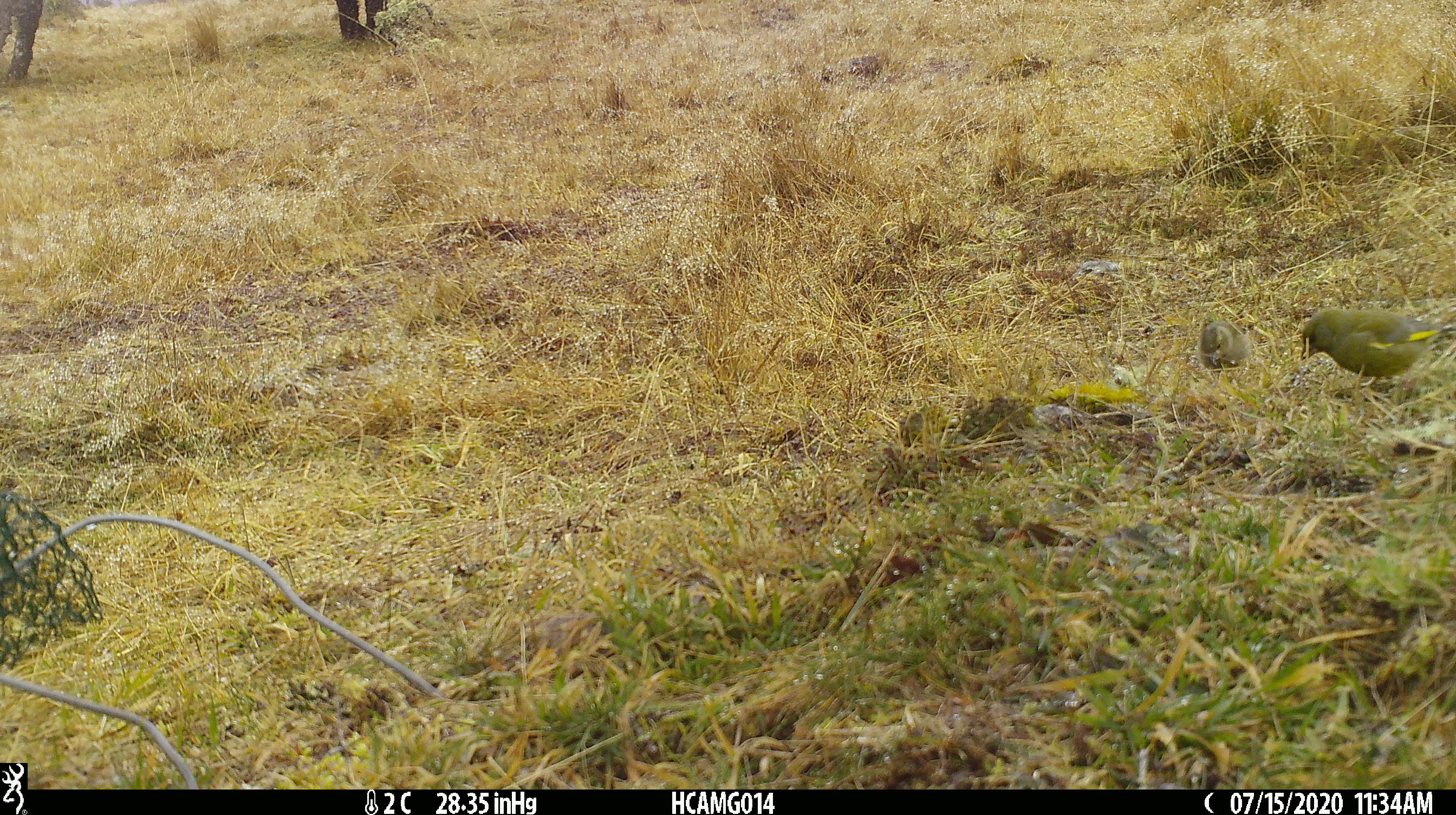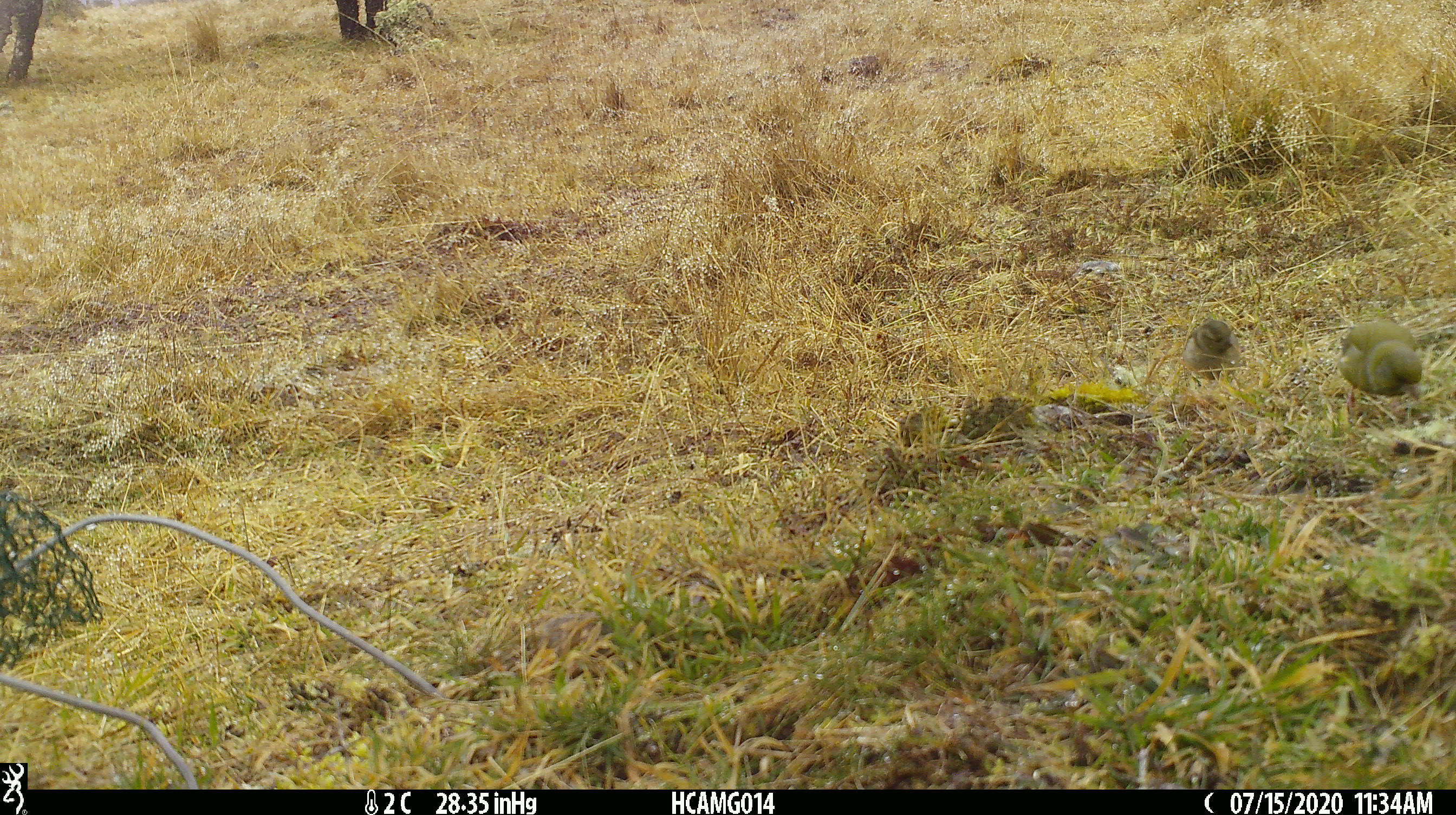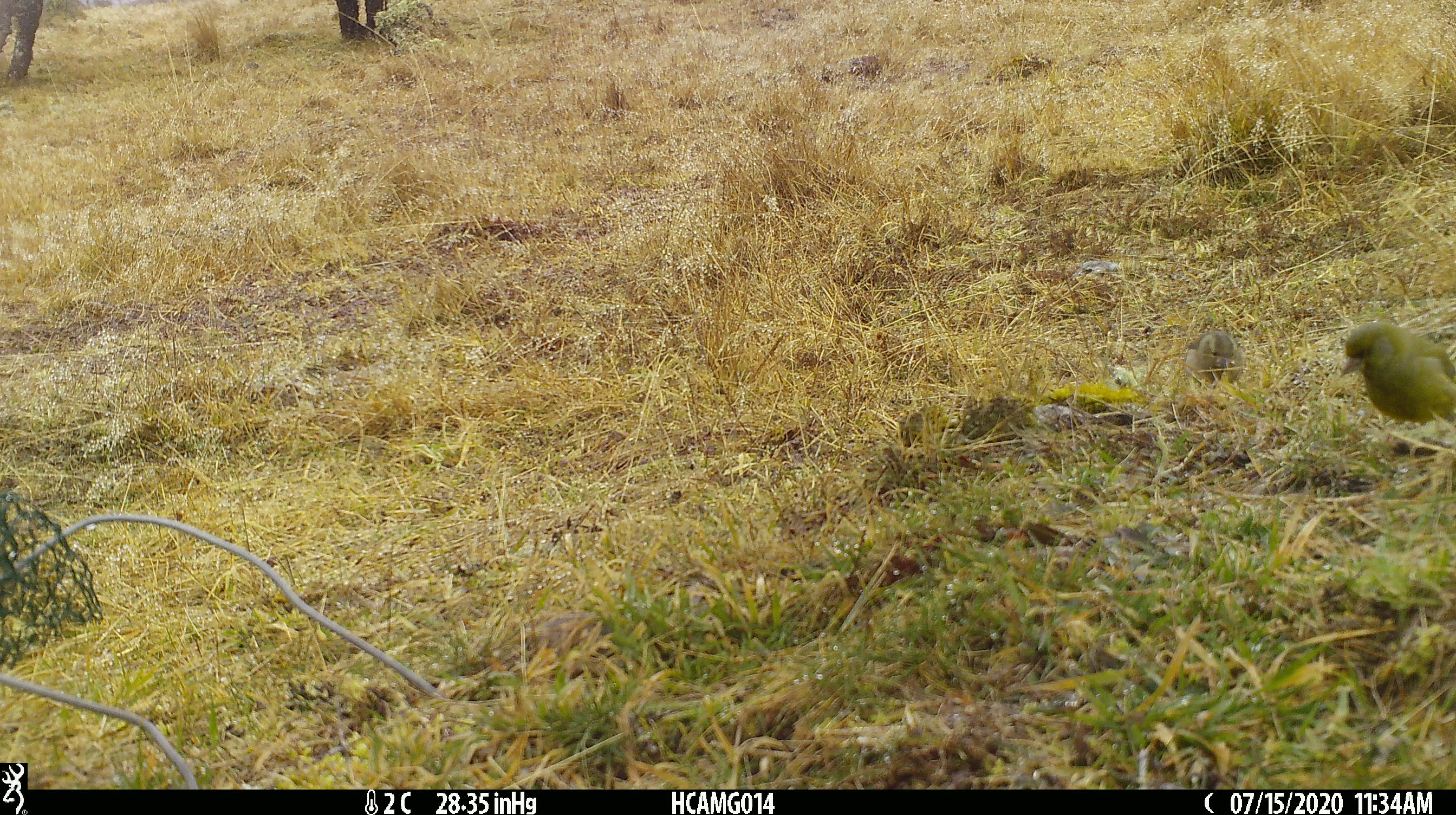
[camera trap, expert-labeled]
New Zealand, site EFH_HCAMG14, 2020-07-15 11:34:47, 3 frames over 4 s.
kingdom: Animalia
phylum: Chordata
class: Aves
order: Passeriformes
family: Fringillidae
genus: Chloris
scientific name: Chloris chloris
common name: greenfinch